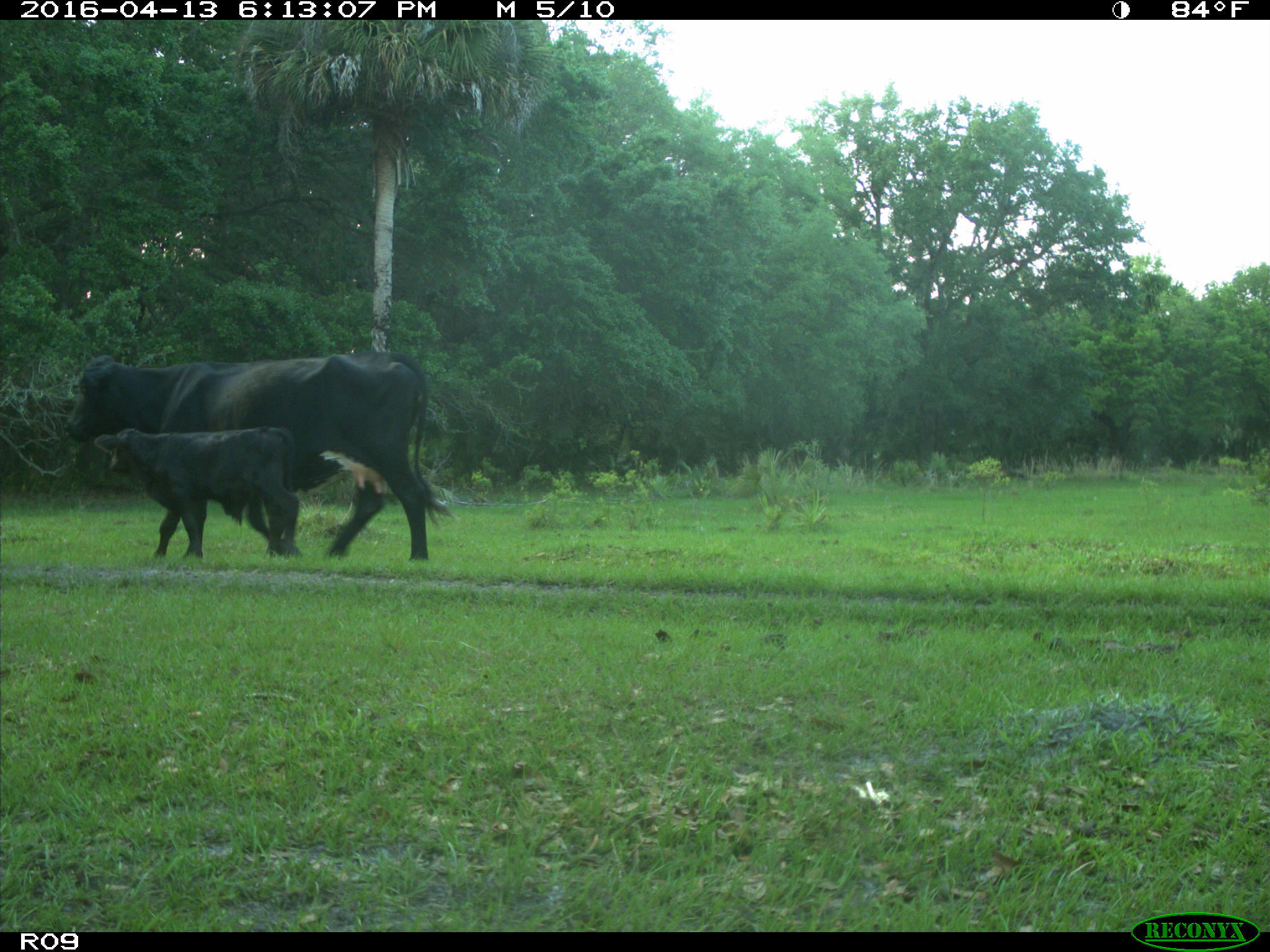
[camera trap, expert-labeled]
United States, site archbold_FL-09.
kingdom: Animalia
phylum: Chordata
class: Mammalia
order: Artiodactyla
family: Bovidae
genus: Bos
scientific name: Bos taurus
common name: domestic cow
Bos taurus (domestic cow).